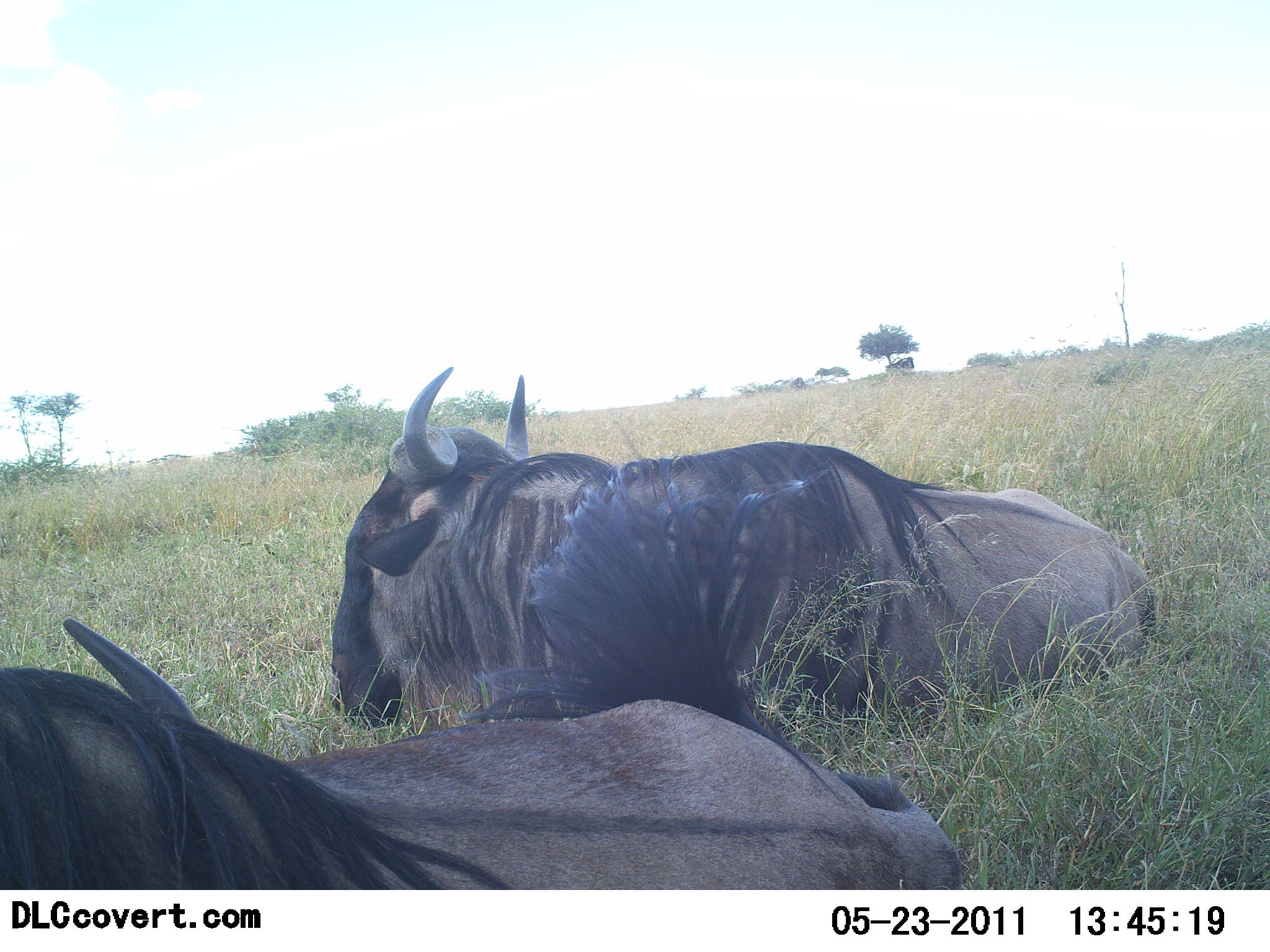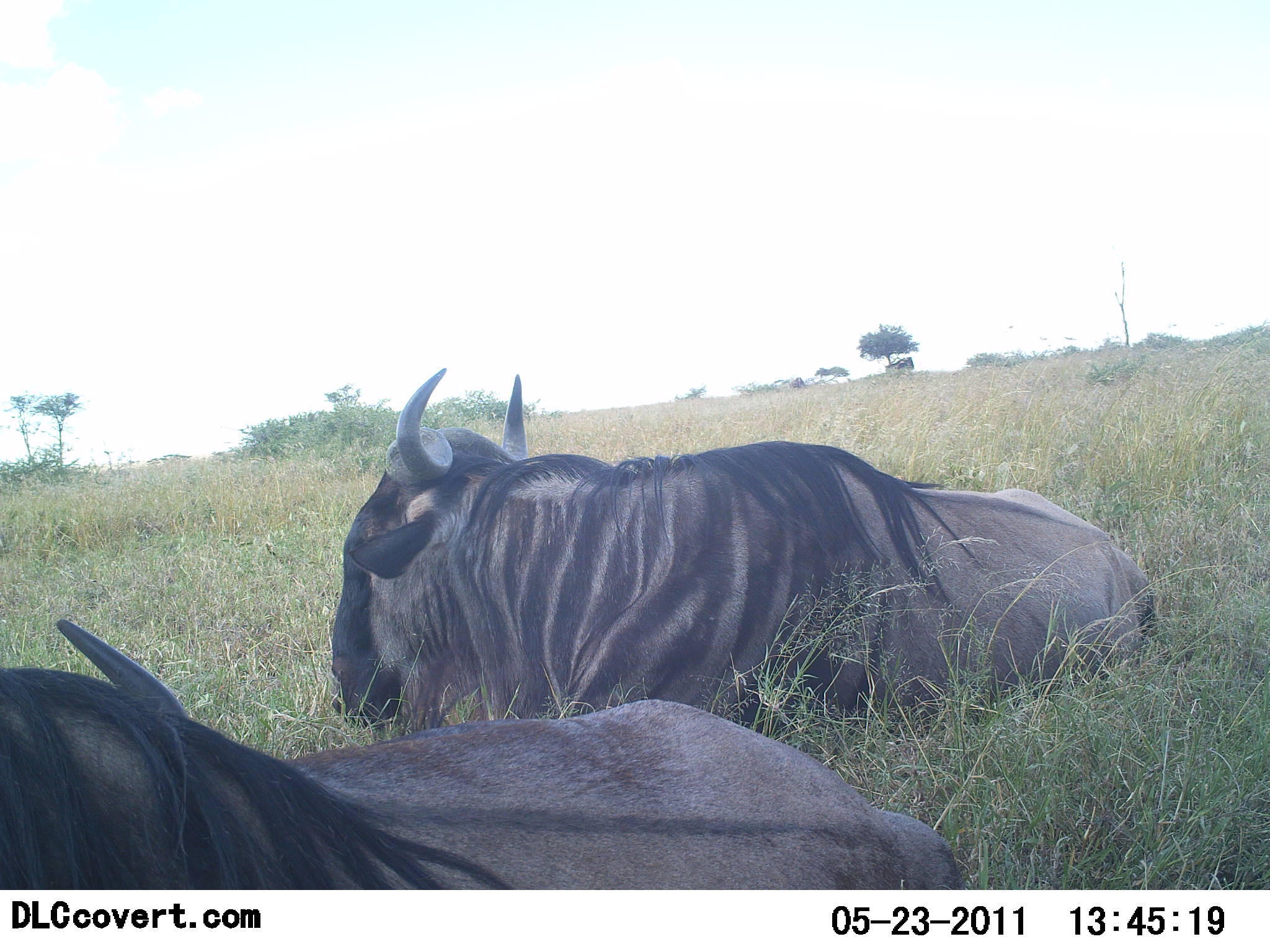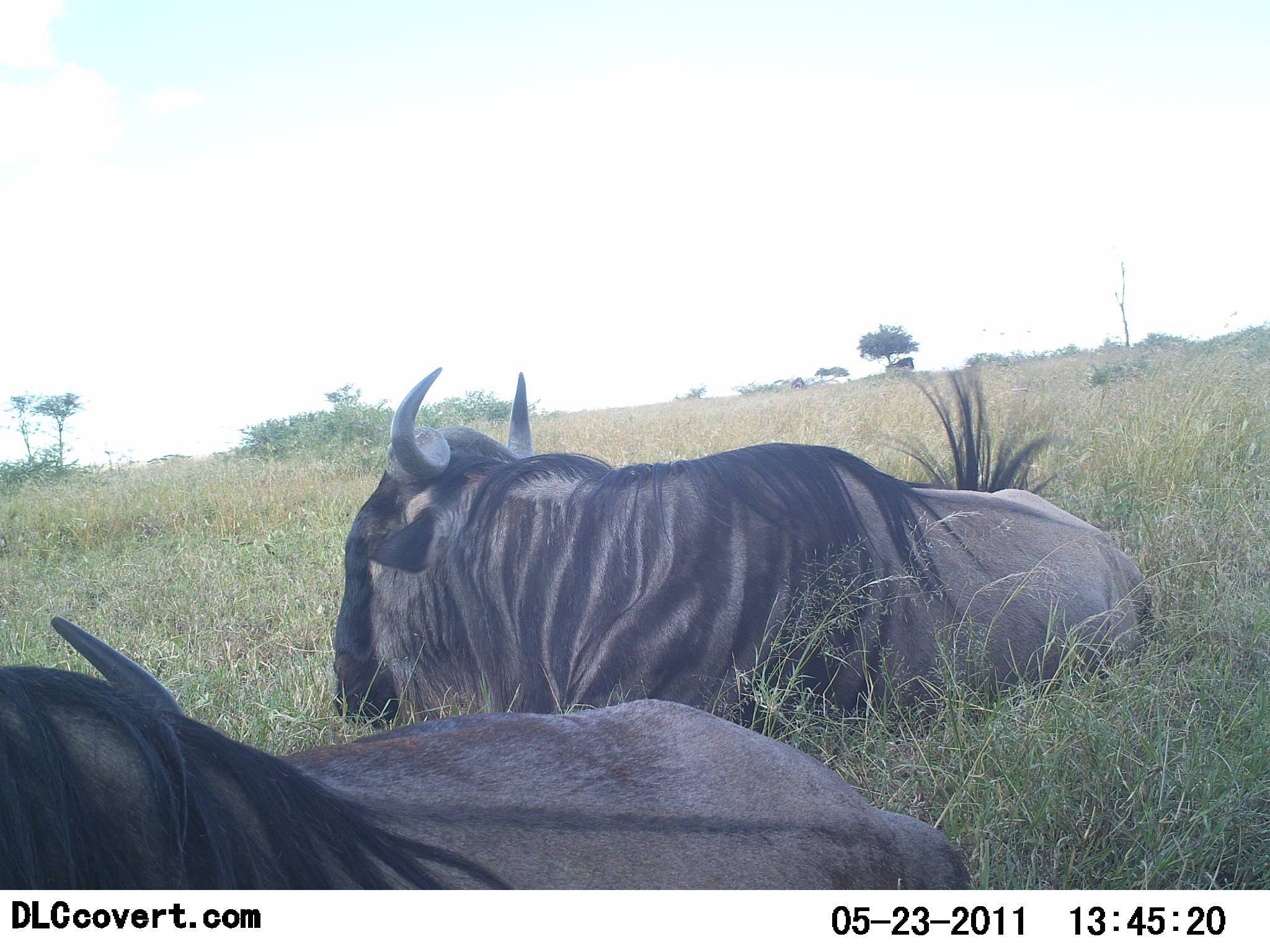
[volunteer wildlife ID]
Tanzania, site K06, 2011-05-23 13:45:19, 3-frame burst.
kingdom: Animalia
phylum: Chordata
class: Mammalia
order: Artiodactyla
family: Bovidae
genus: Connochaetes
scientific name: Connochaetes taurinus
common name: blue wildebeest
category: wildebeest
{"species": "wildebeest (blue wildebeest) (Connochaetes taurinus)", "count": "2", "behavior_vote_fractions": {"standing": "0%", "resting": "100%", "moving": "0%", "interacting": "0%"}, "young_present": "0%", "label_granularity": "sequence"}